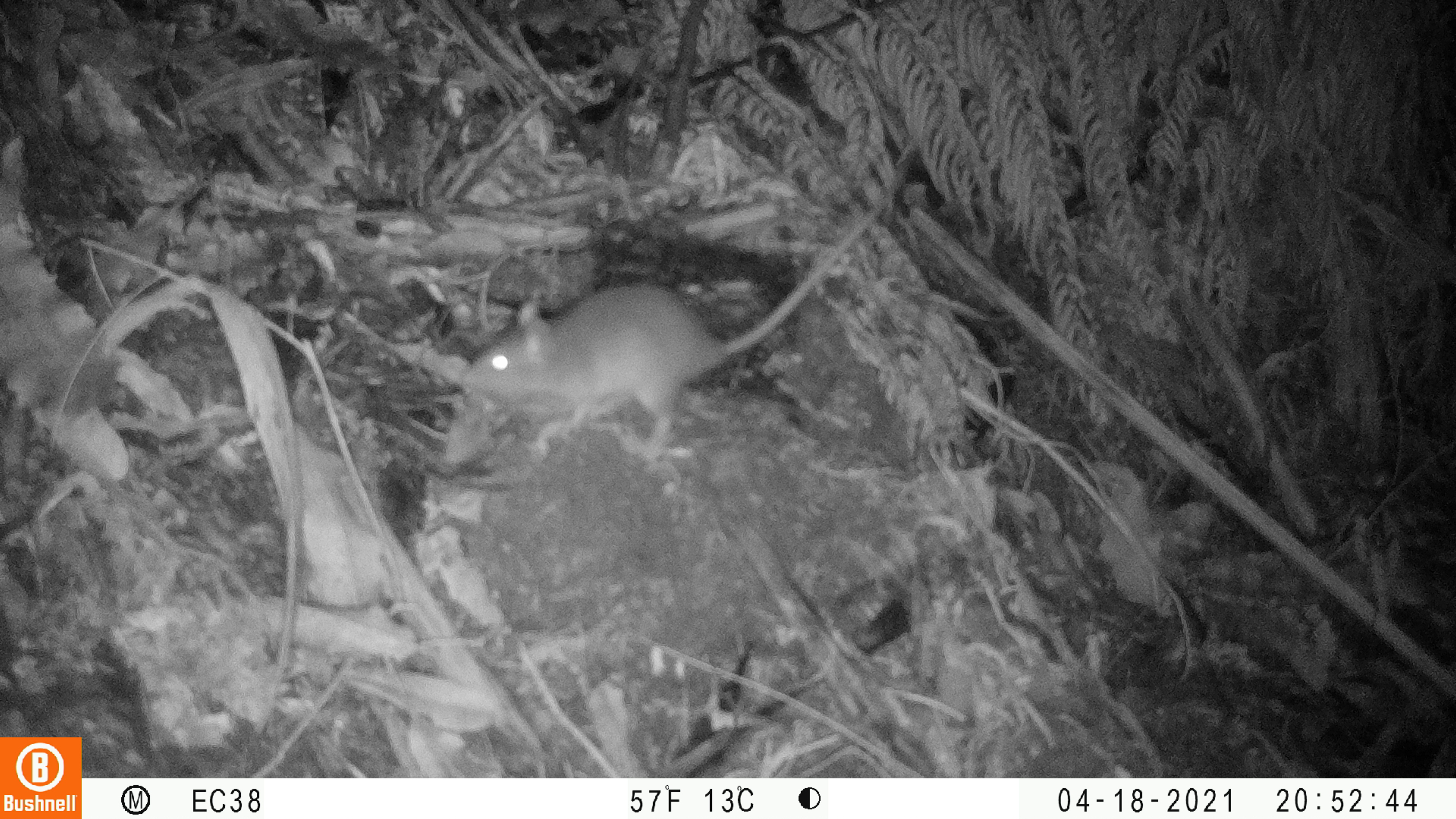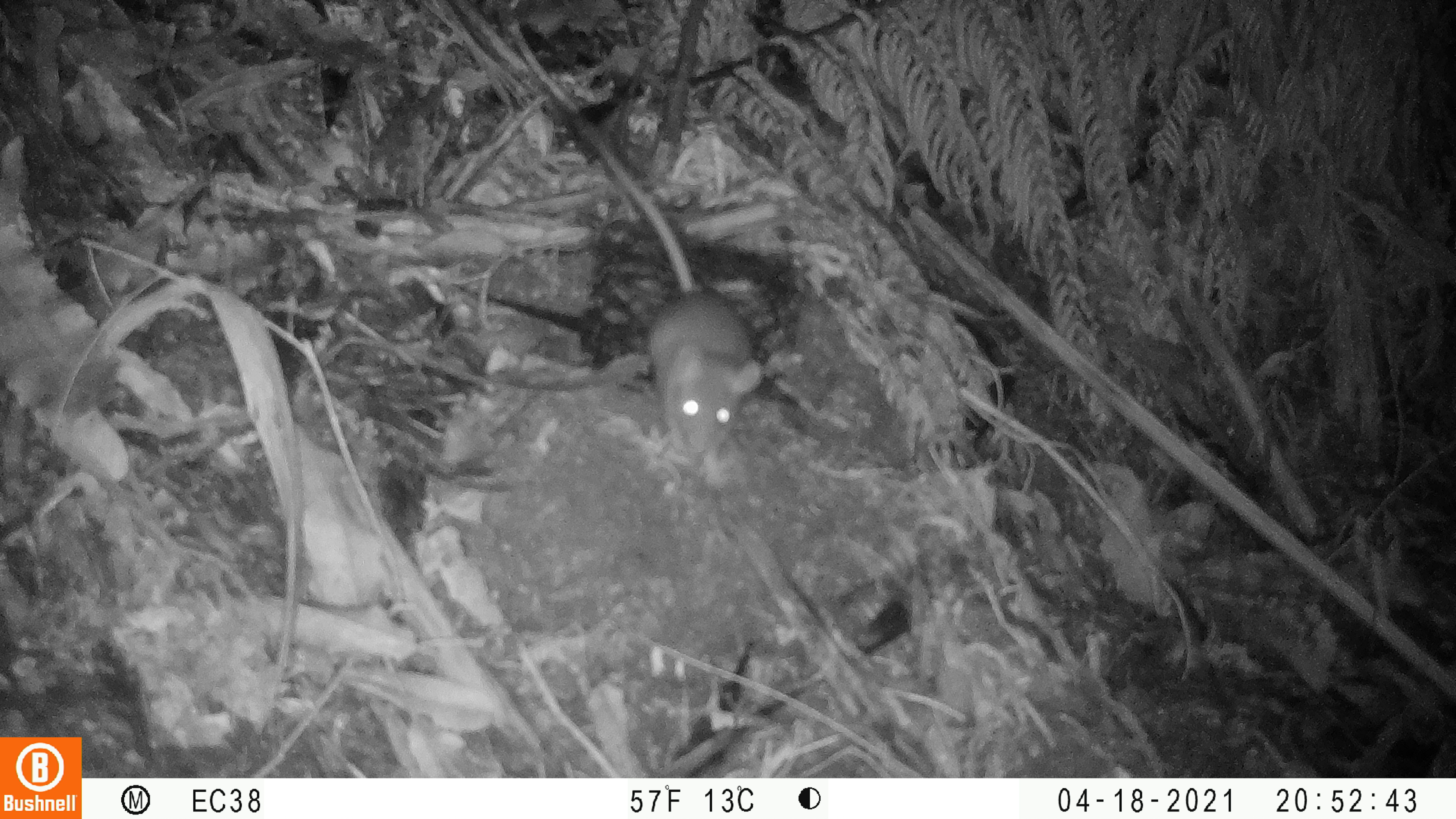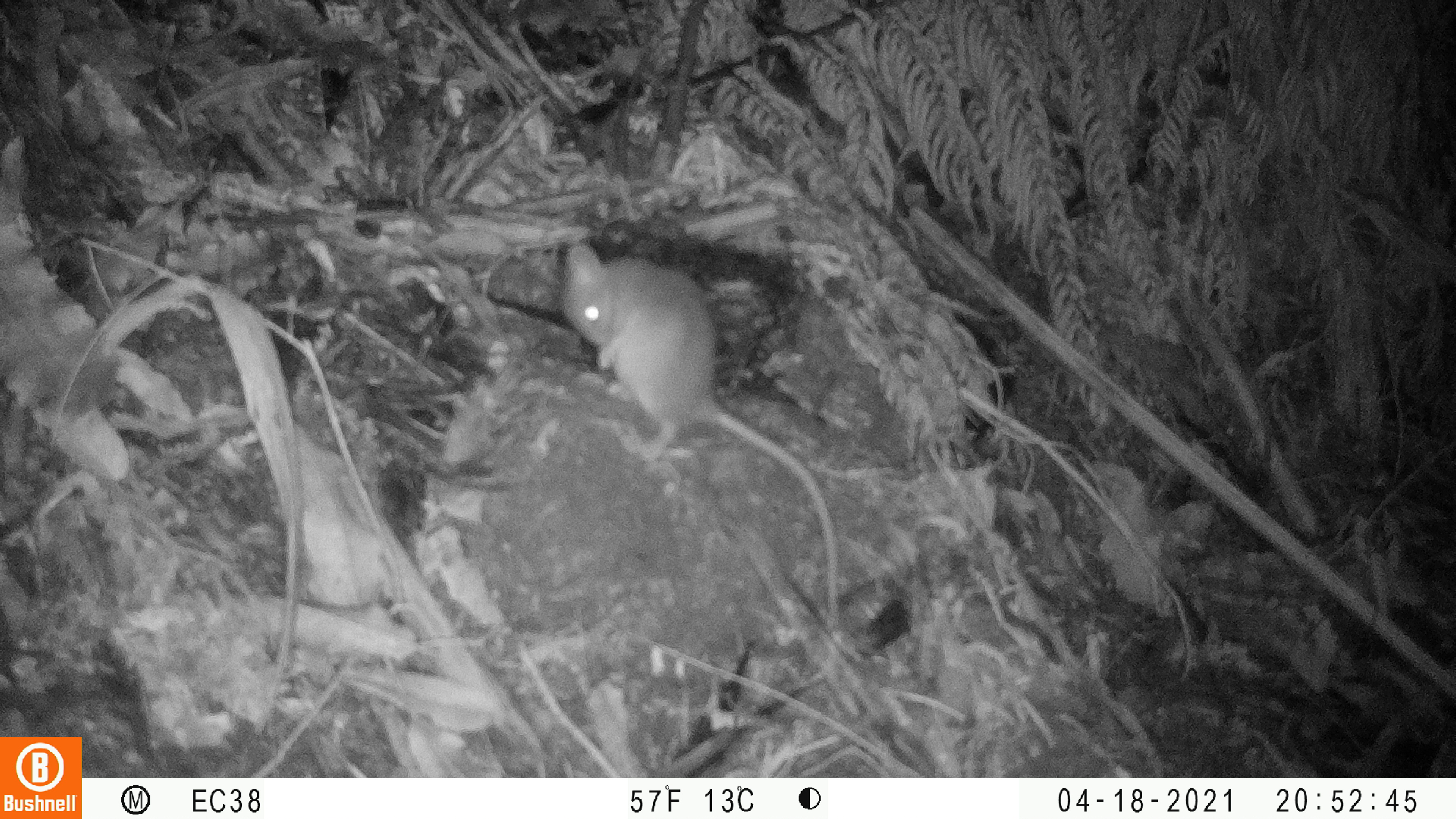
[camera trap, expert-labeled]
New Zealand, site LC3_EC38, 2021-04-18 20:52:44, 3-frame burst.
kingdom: Animalia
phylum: Chordata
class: Mammalia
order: Rodentia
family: Muridae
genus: Rattus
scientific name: Rattus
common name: rat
Rat (Rattus).